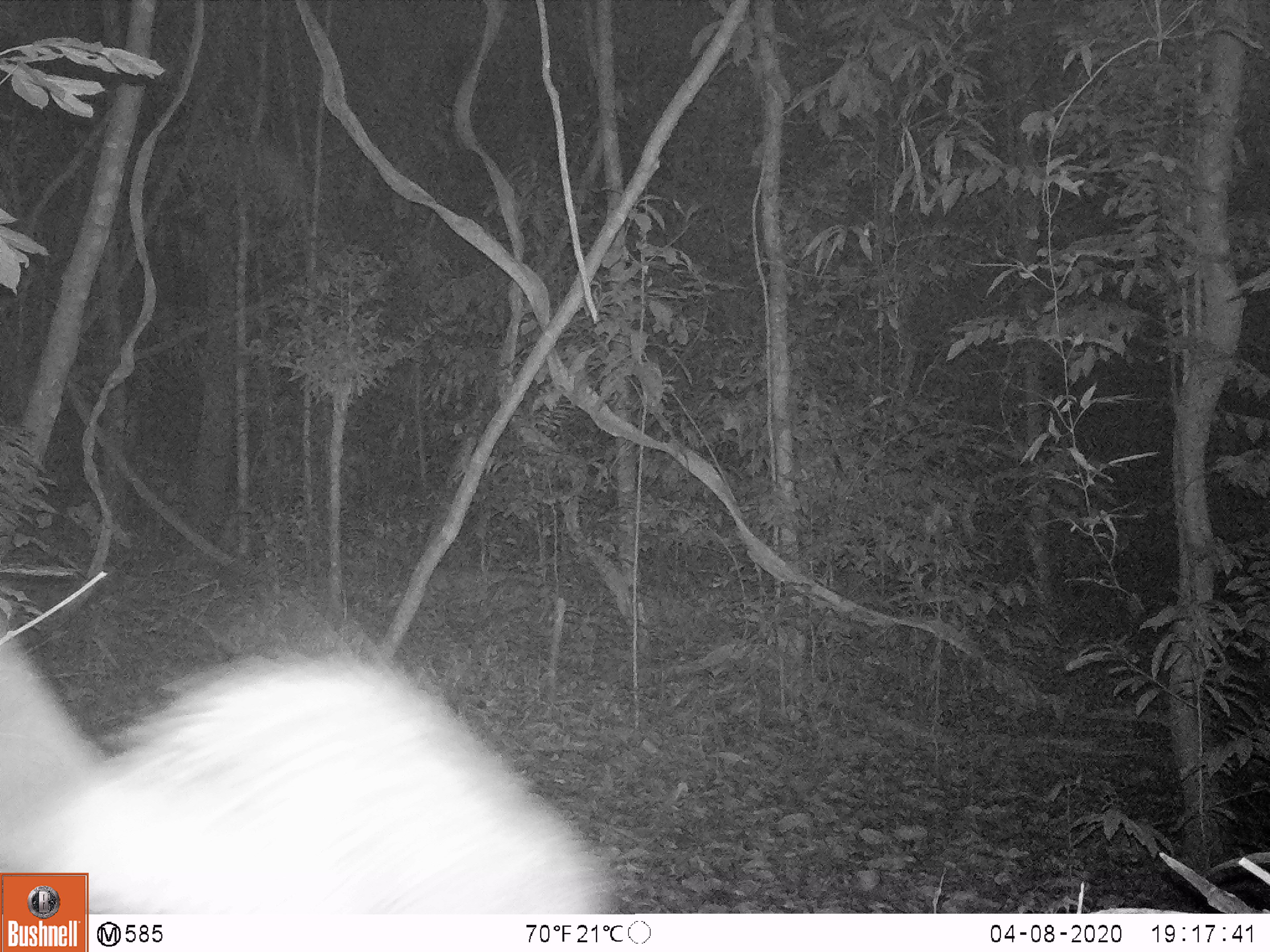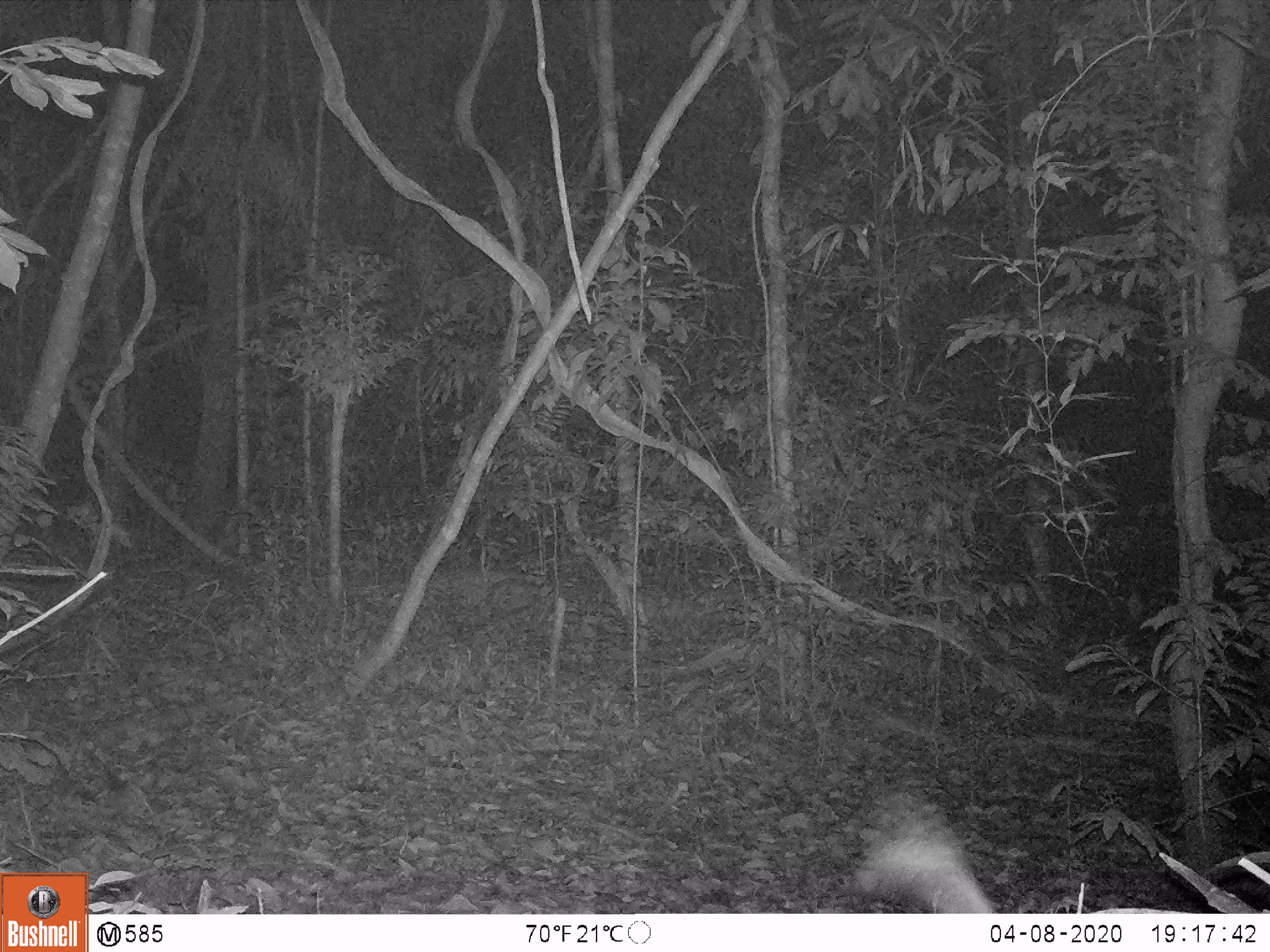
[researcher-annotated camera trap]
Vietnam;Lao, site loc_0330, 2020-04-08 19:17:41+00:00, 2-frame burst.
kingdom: Animalia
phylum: Chordata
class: Mammalia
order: Rodentia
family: Hystricidae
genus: Atherurus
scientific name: Atherurus macrourus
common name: asiatic brush-tailed porcupine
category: asiatic brush tailed porcupine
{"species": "asiatic brush tailed porcupine (asiatic brush-tailed porcupine) (Atherurus macrourus)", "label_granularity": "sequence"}